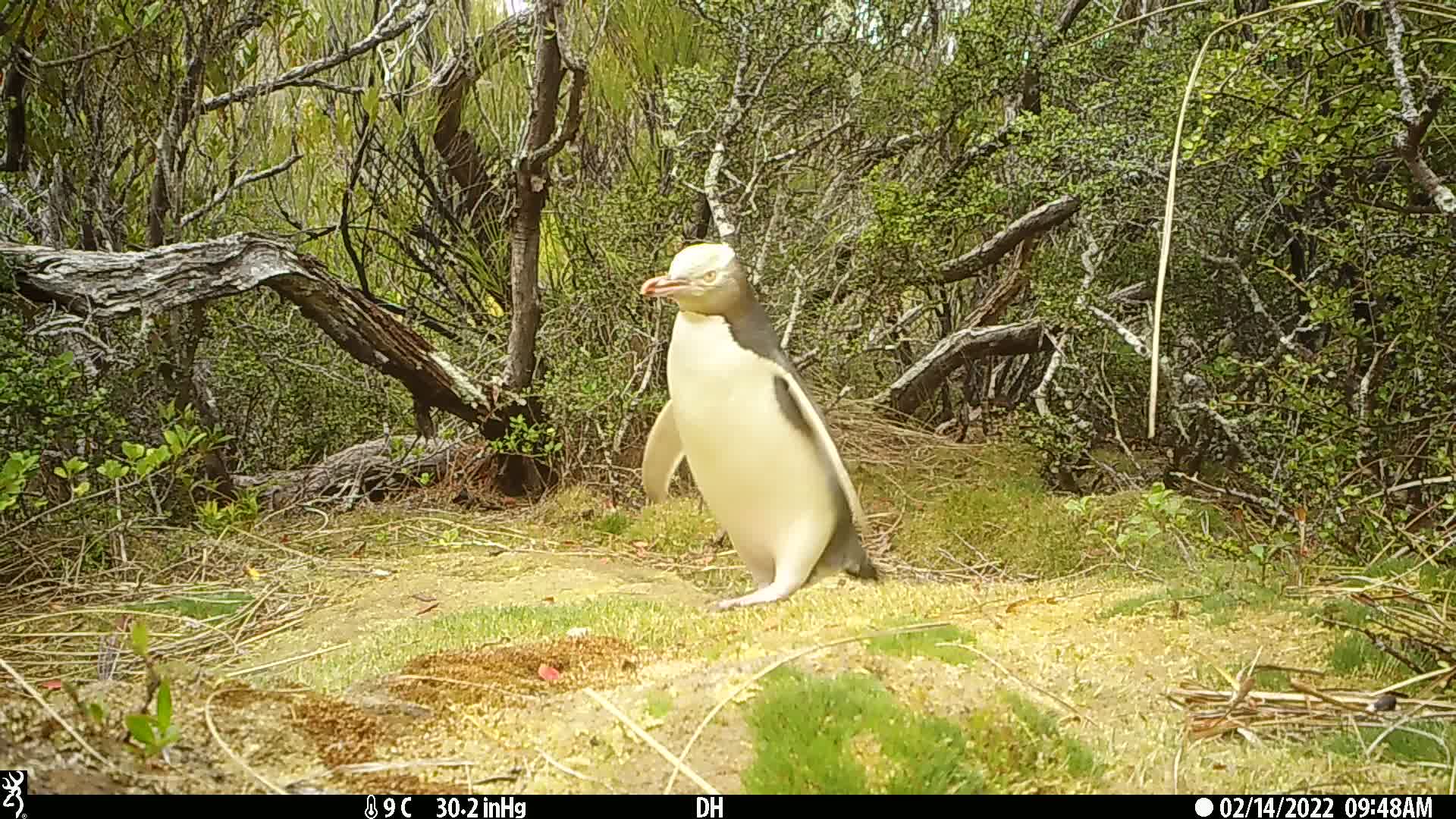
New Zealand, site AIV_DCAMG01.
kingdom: Animalia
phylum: Chordata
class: Aves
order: Sphenisciformes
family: Spheniscidae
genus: Megadyptes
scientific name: Megadyptes antipodes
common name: yellow-eyed penguin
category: yellow eyed penguin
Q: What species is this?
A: Yellow eyed penguin (yellow-eyed penguin) (Megadyptes antipodes).